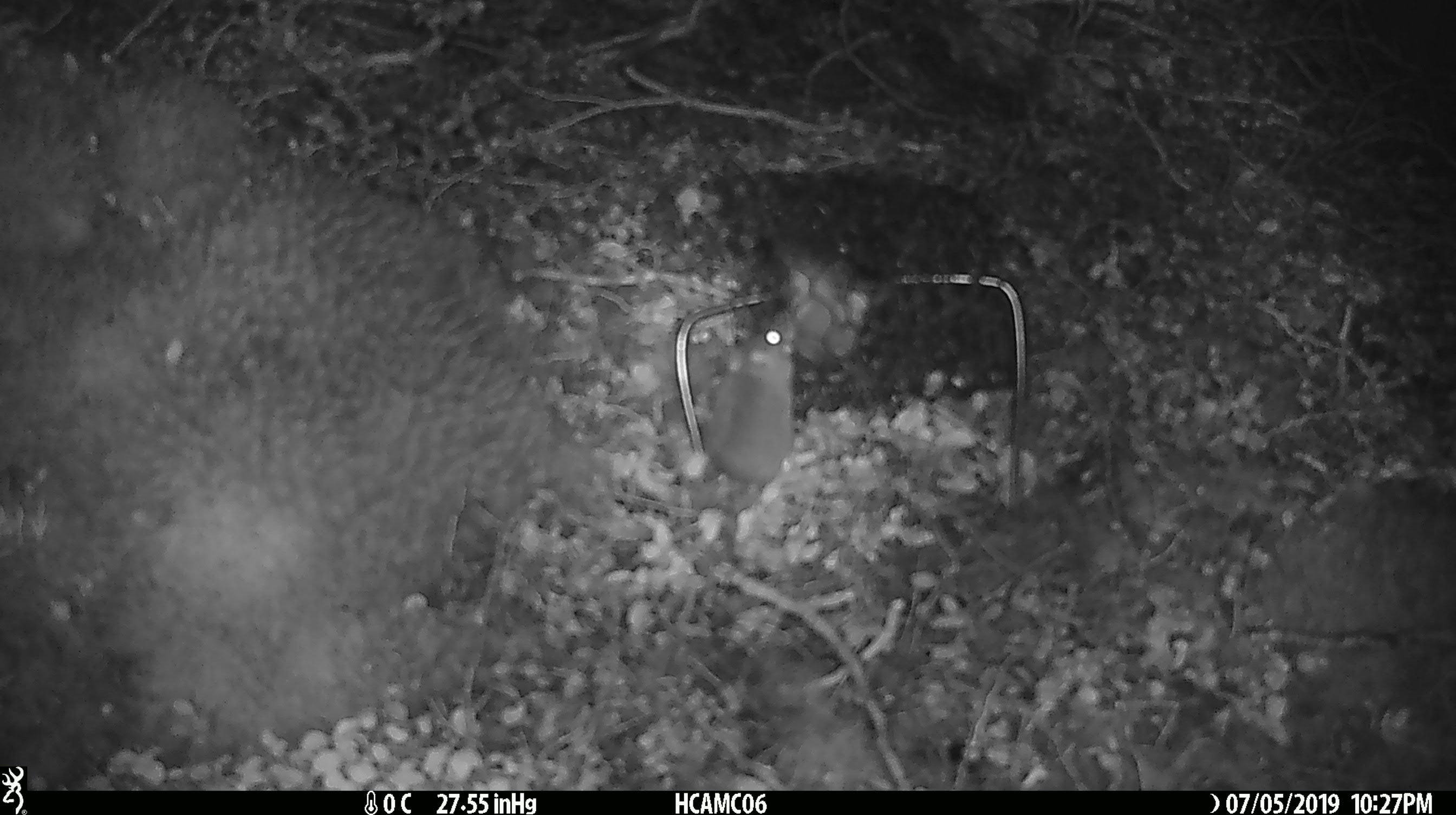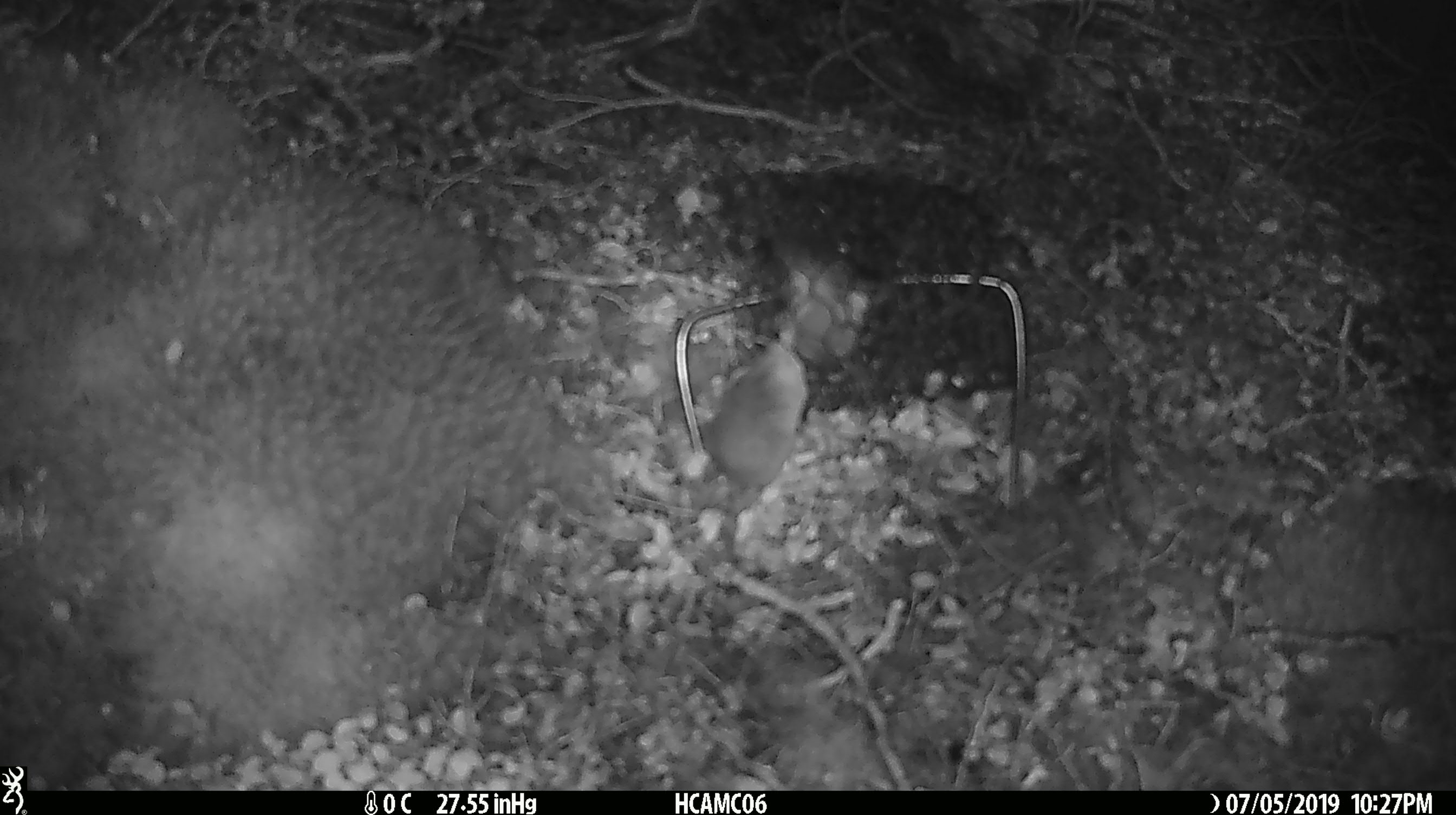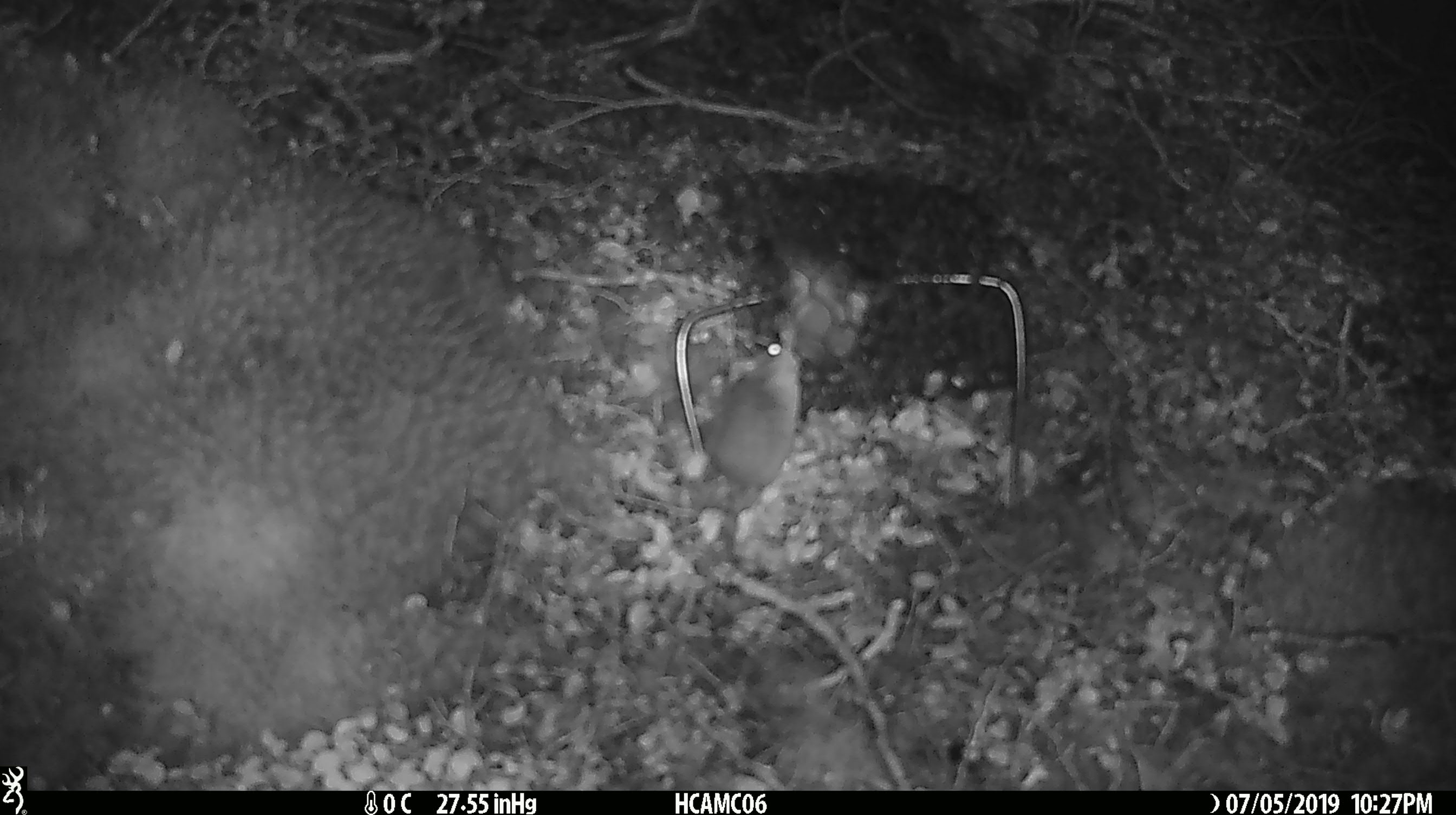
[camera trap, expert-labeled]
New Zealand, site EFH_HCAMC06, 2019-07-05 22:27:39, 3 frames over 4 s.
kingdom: Animalia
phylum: Chordata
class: Mammalia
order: Rodentia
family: Muridae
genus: Mus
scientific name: Mus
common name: mouse